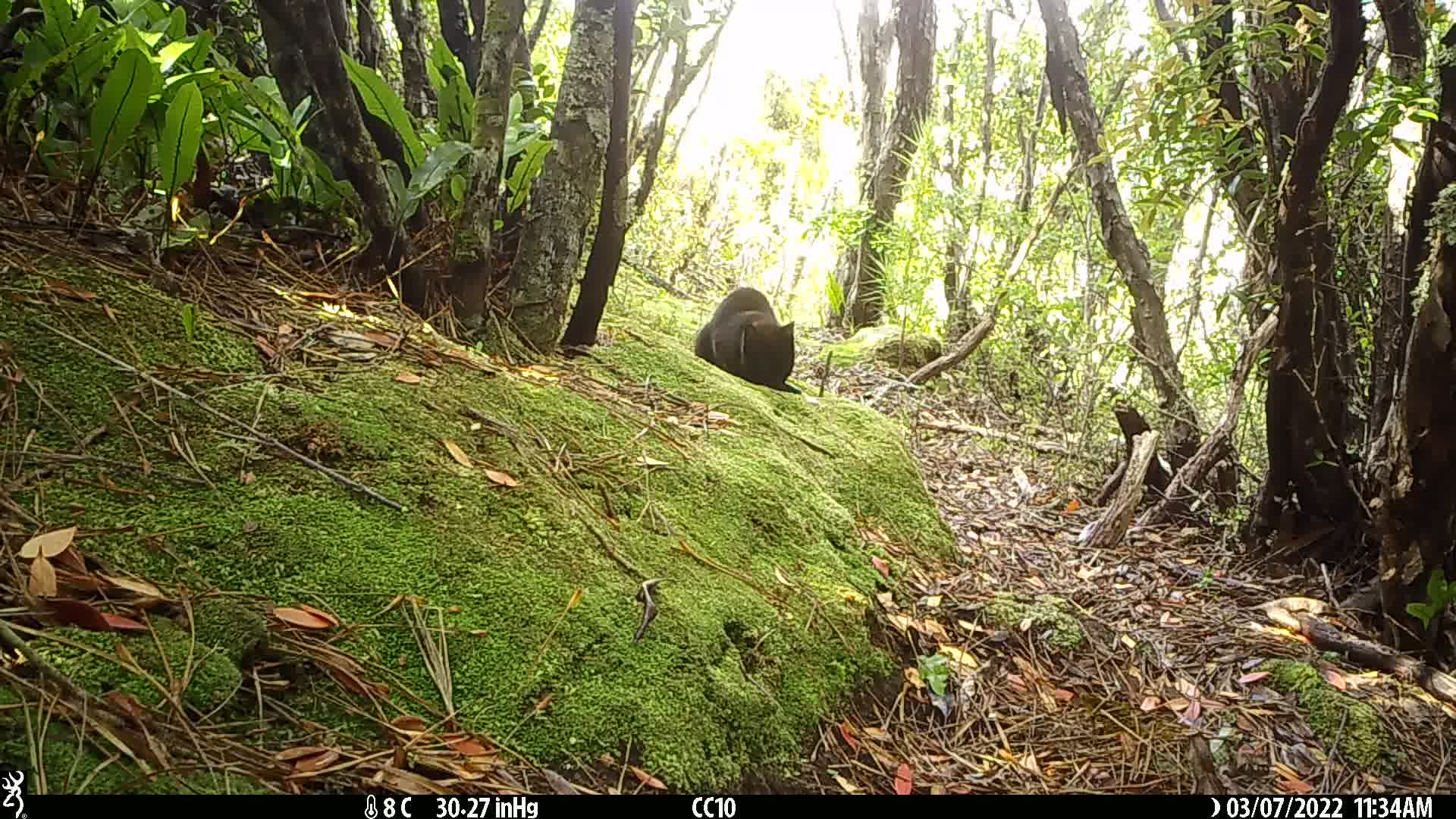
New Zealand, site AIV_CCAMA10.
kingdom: Animalia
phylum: Chordata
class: Mammalia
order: Carnivora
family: Felidae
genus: Felis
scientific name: Felis catus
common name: domestic cat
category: cat